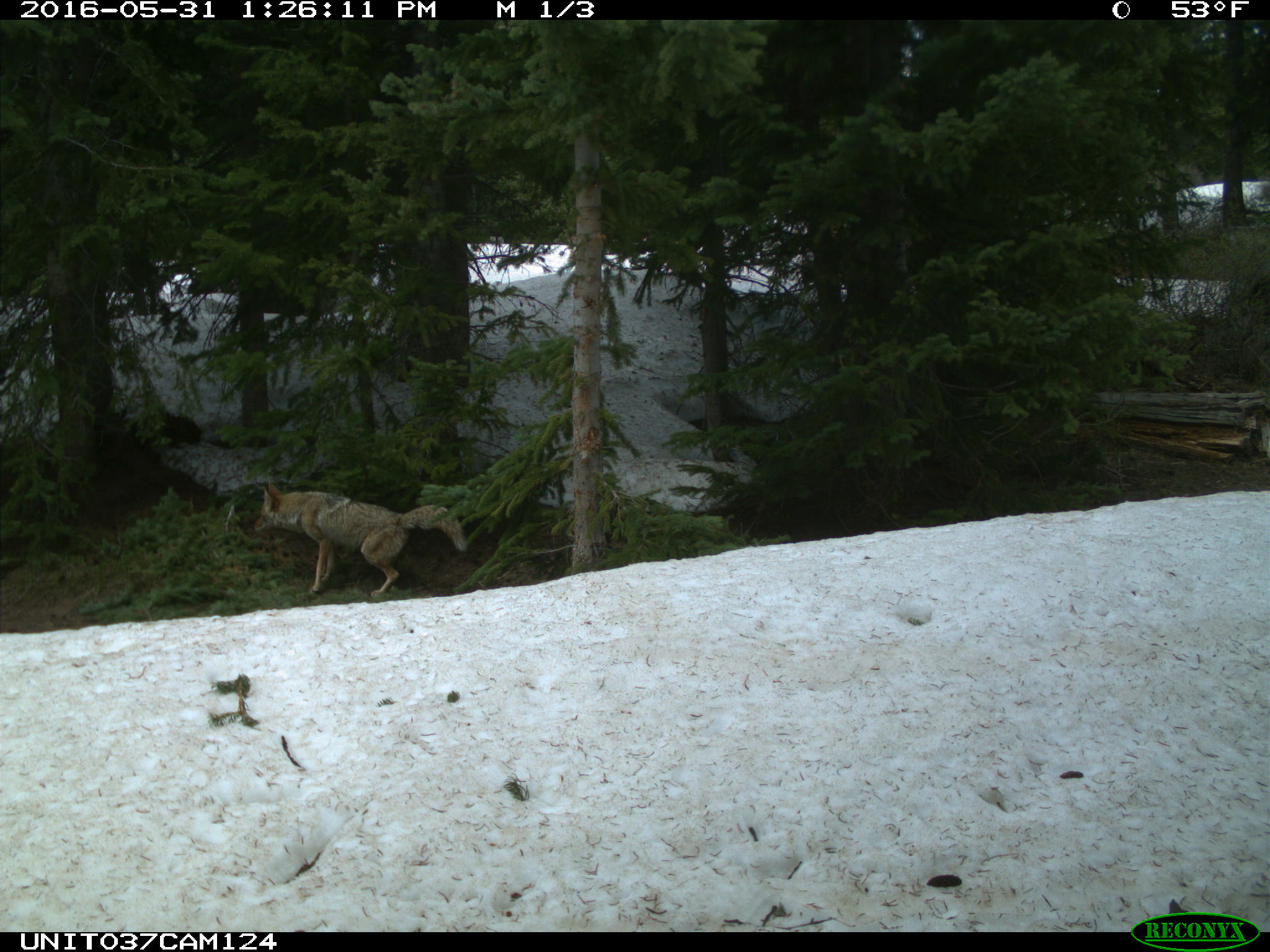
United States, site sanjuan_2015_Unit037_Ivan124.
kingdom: Animalia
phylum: Chordata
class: Mammalia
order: Carnivora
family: Canidae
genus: Canis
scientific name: Canis latrans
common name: coyote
Canis latrans (coyote).